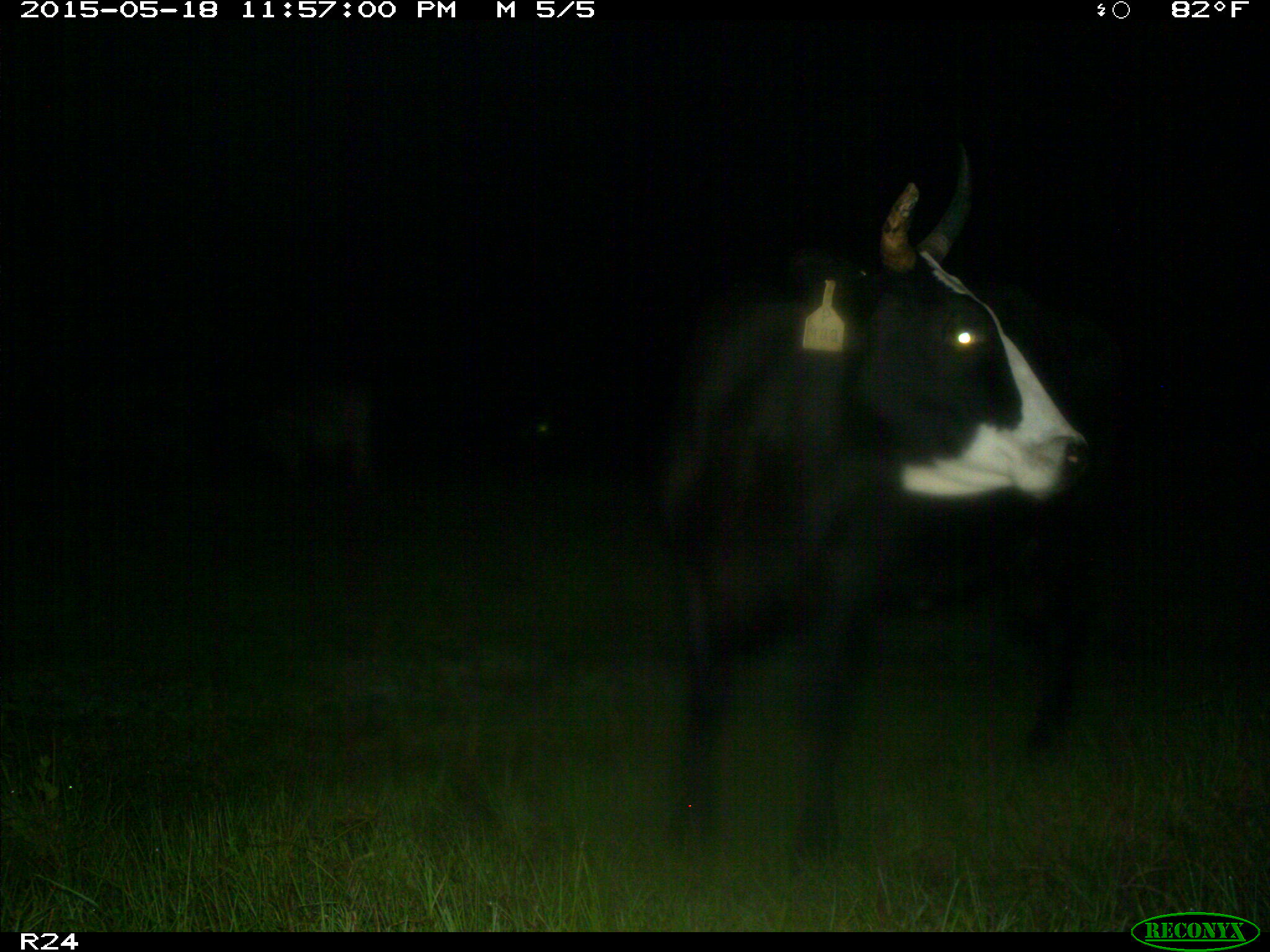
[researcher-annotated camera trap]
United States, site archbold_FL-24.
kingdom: Animalia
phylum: Chordata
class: Mammalia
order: Artiodactyla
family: Bovidae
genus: Bos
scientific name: Bos taurus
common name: domestic cow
Bos taurus (domestic cow).